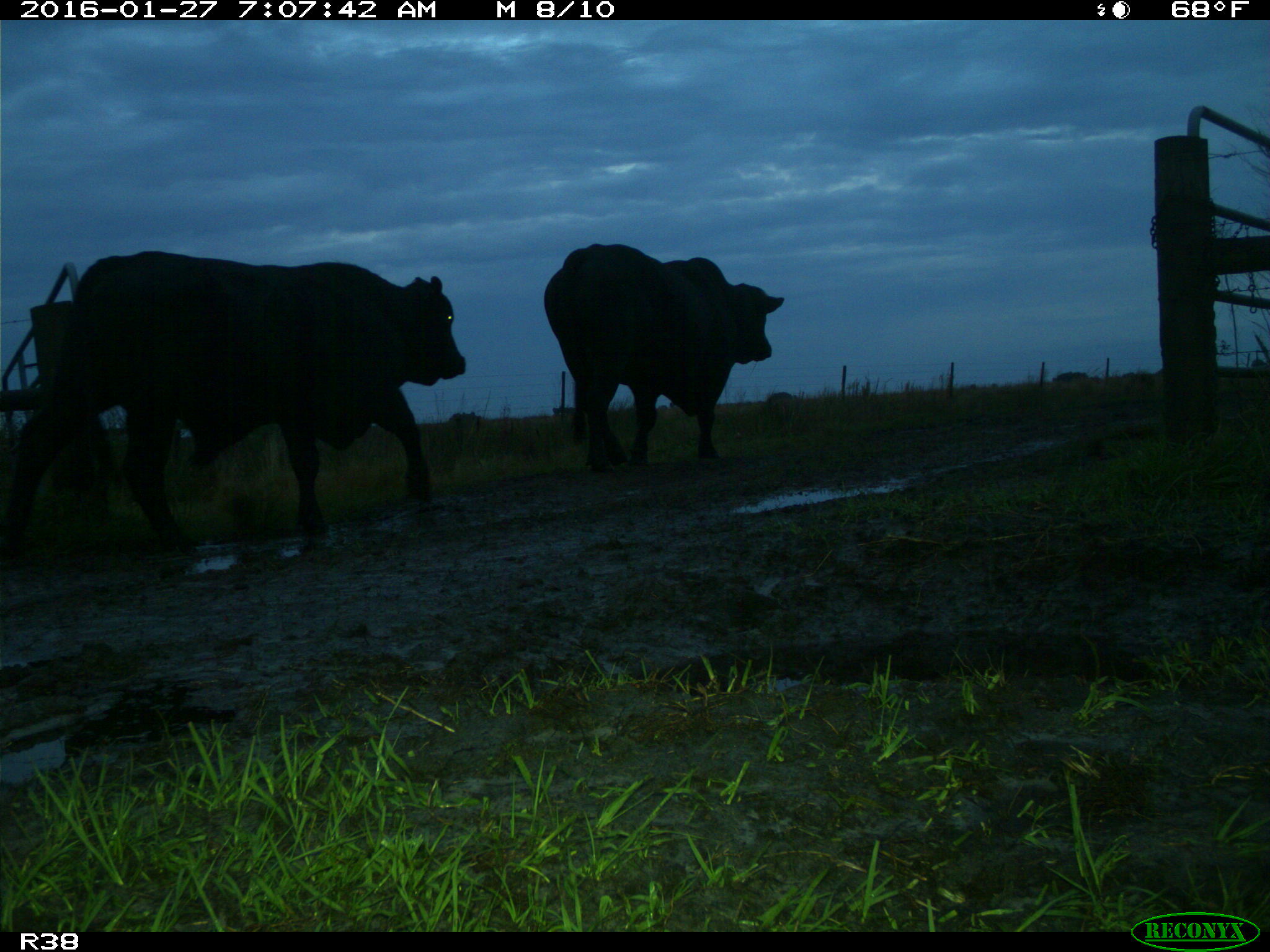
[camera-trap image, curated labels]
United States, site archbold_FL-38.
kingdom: Animalia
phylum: Chordata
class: Mammalia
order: Artiodactyla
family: Bovidae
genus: Bos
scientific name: Bos taurus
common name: domestic cow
Bos taurus (domestic cow).